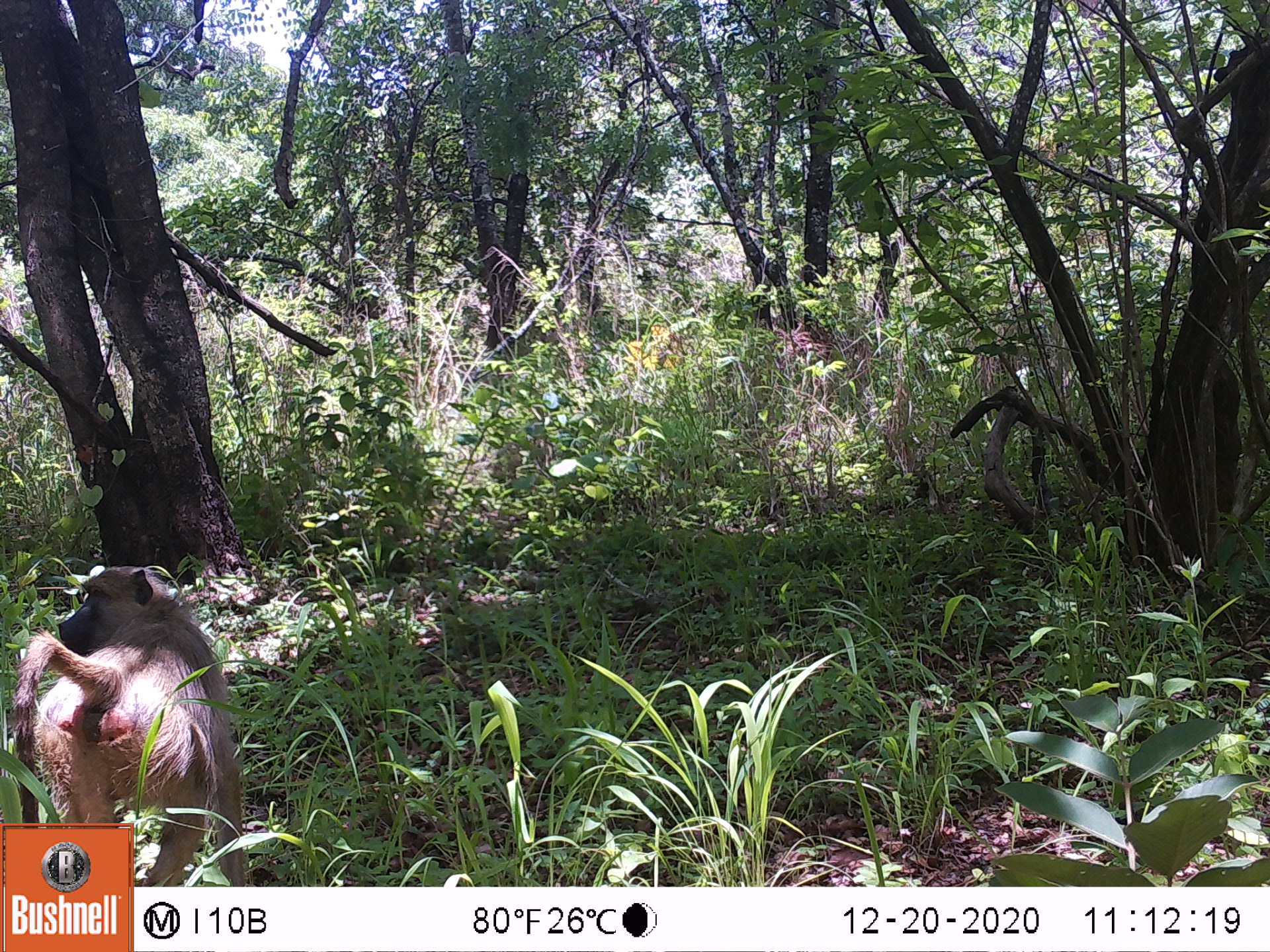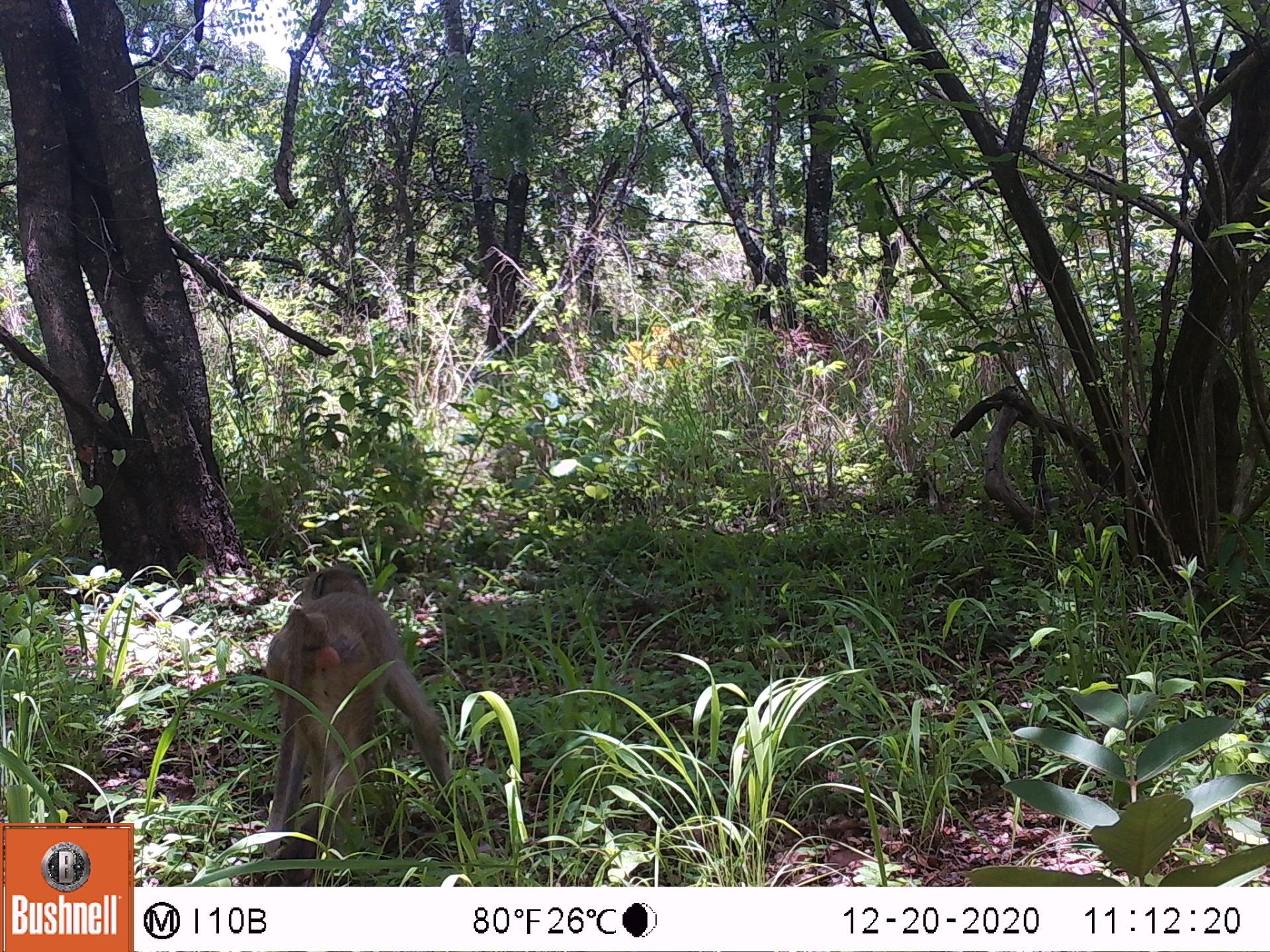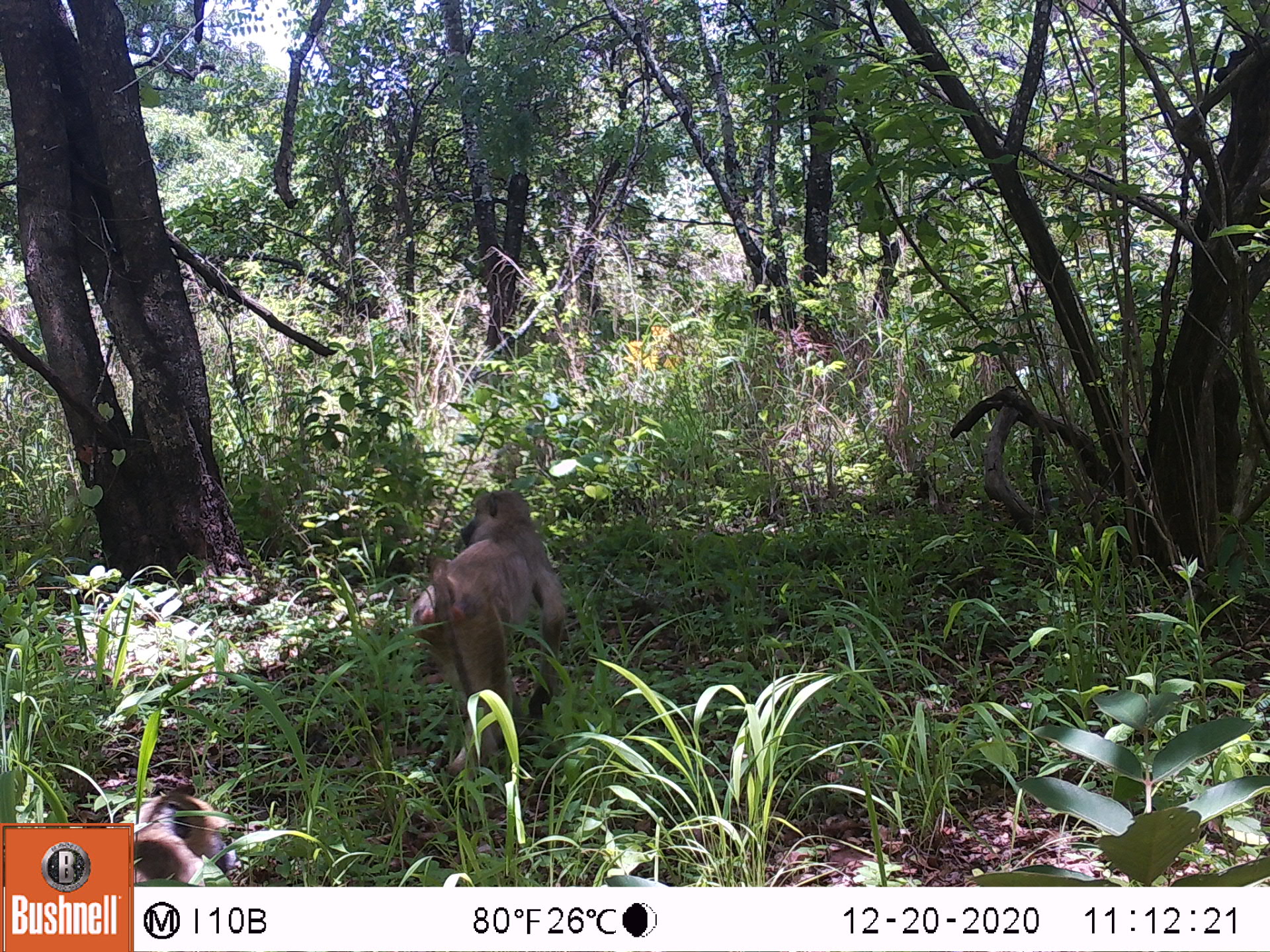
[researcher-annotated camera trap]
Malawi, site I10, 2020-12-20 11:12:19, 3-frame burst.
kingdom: Animalia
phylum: Chordata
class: Mammalia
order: Primates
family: Cercopithecidae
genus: Papio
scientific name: Papio cynocephalus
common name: yellow baboon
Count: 1.